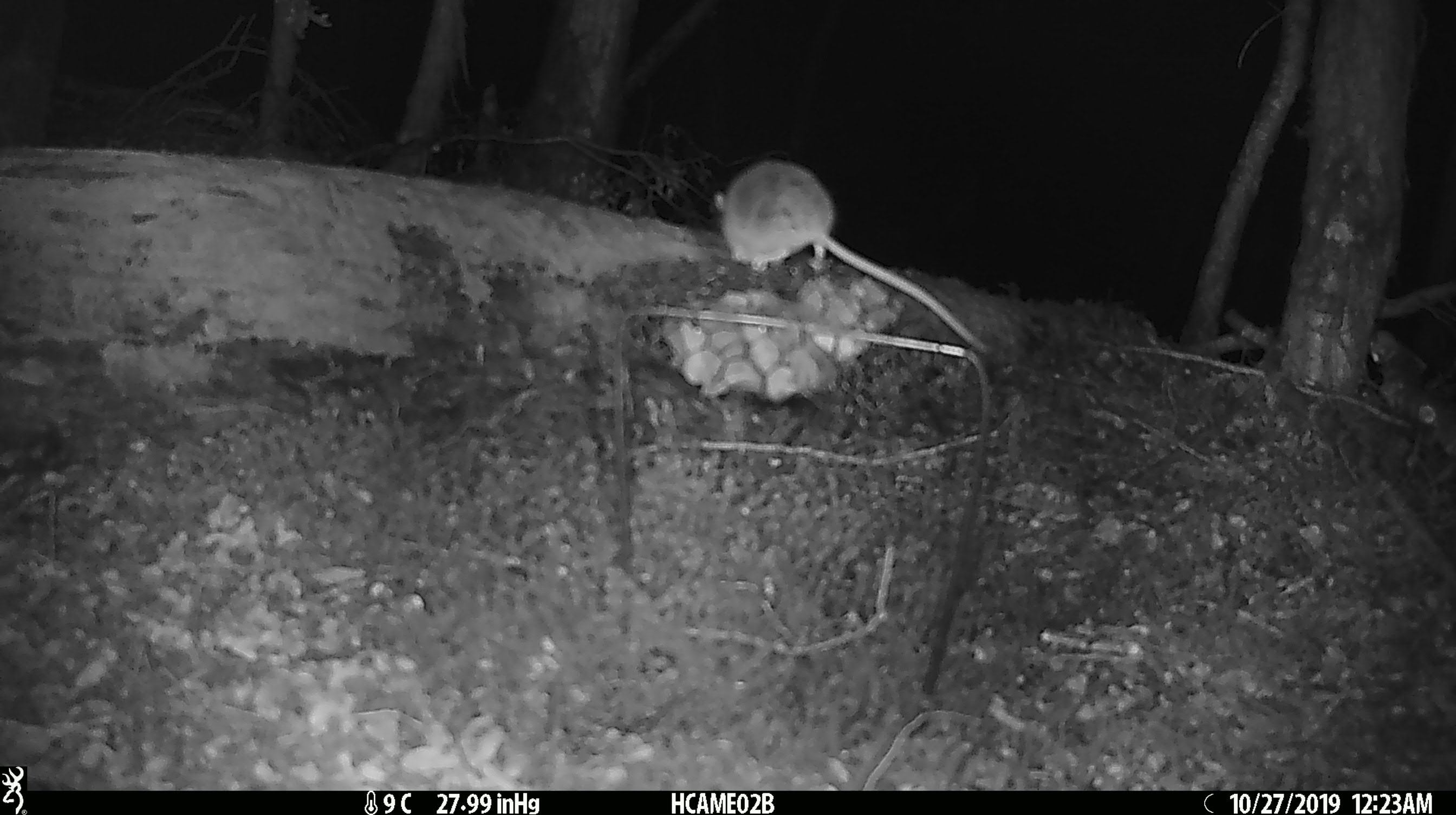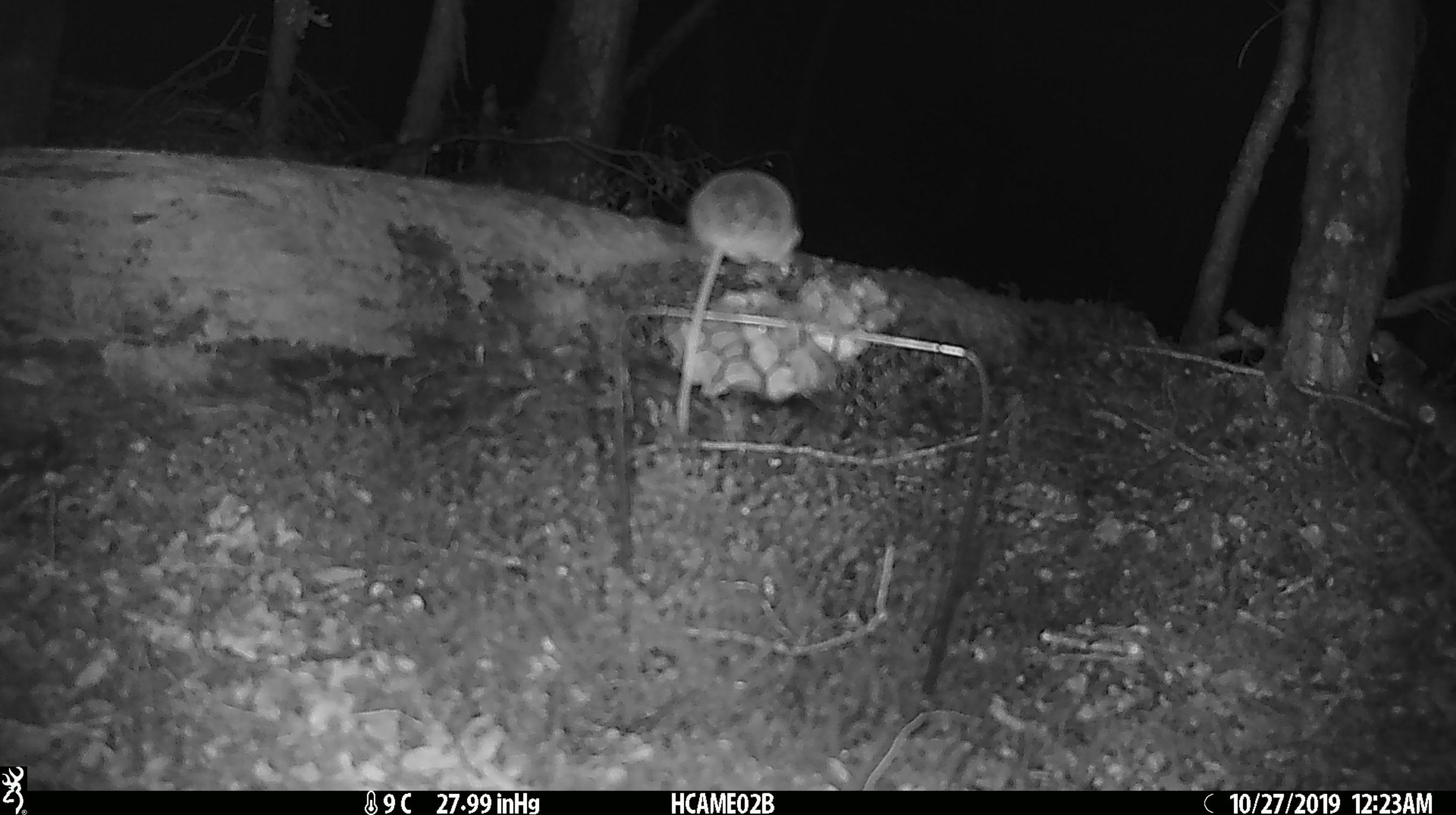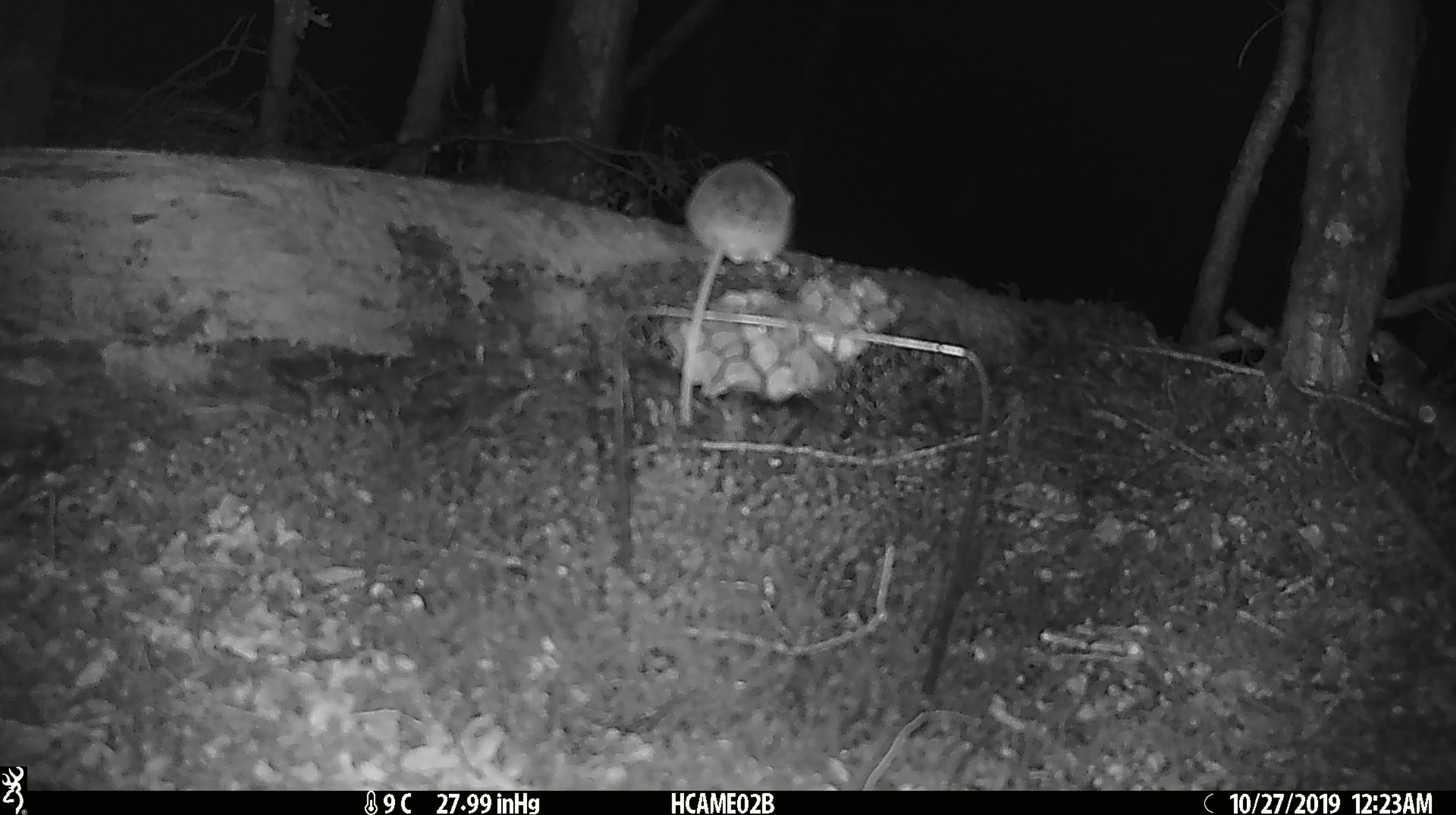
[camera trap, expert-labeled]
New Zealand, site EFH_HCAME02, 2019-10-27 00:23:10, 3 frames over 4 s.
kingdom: Animalia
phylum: Chordata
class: Mammalia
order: Rodentia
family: Muridae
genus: Mus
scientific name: Mus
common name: mouse